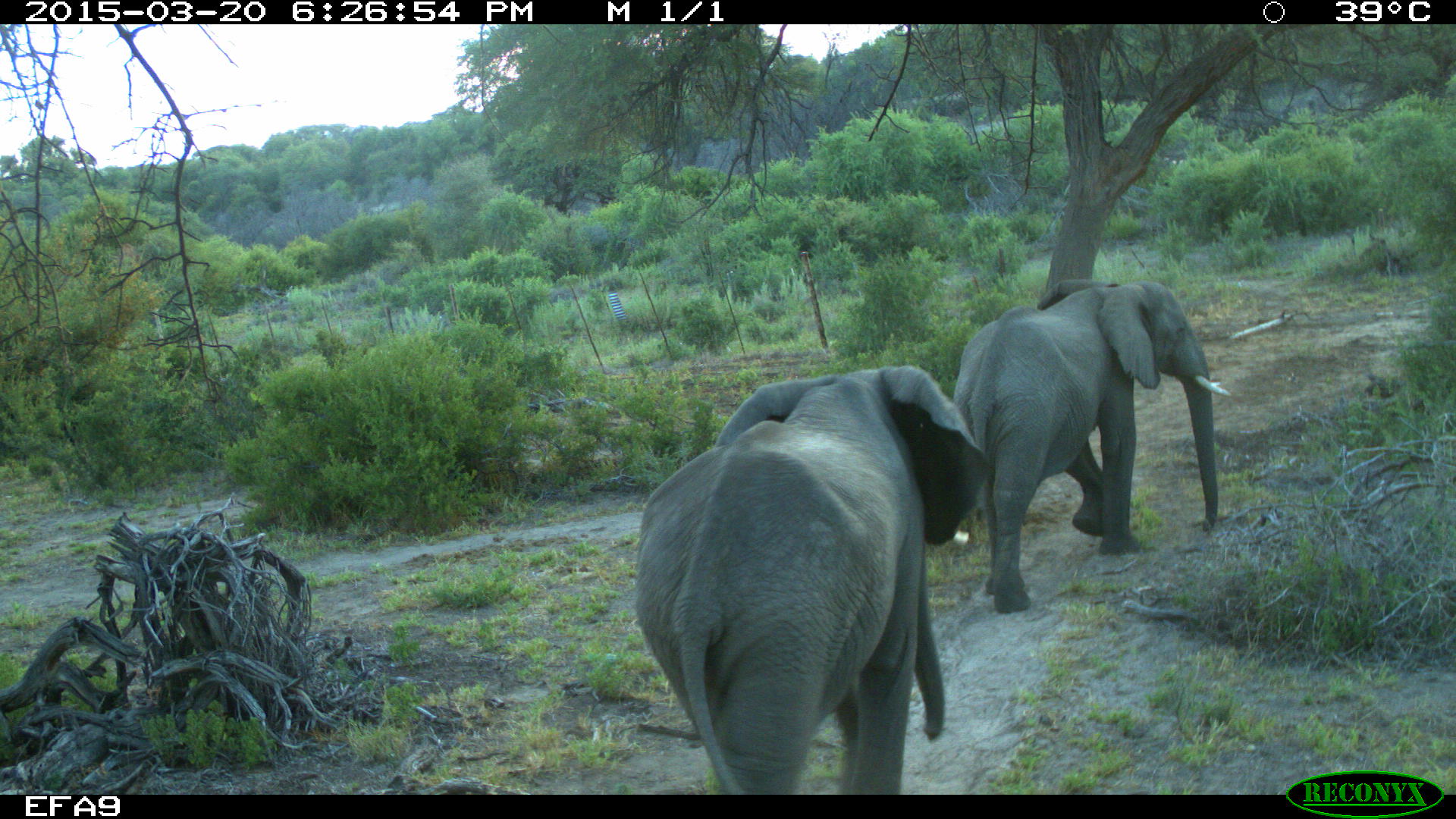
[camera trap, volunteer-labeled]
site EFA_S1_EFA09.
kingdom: Animalia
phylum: Chordata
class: Mammalia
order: Proboscidea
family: Elephantidae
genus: Loxodonta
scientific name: Loxodonta africana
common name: african bush elephant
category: elephant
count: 2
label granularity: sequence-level